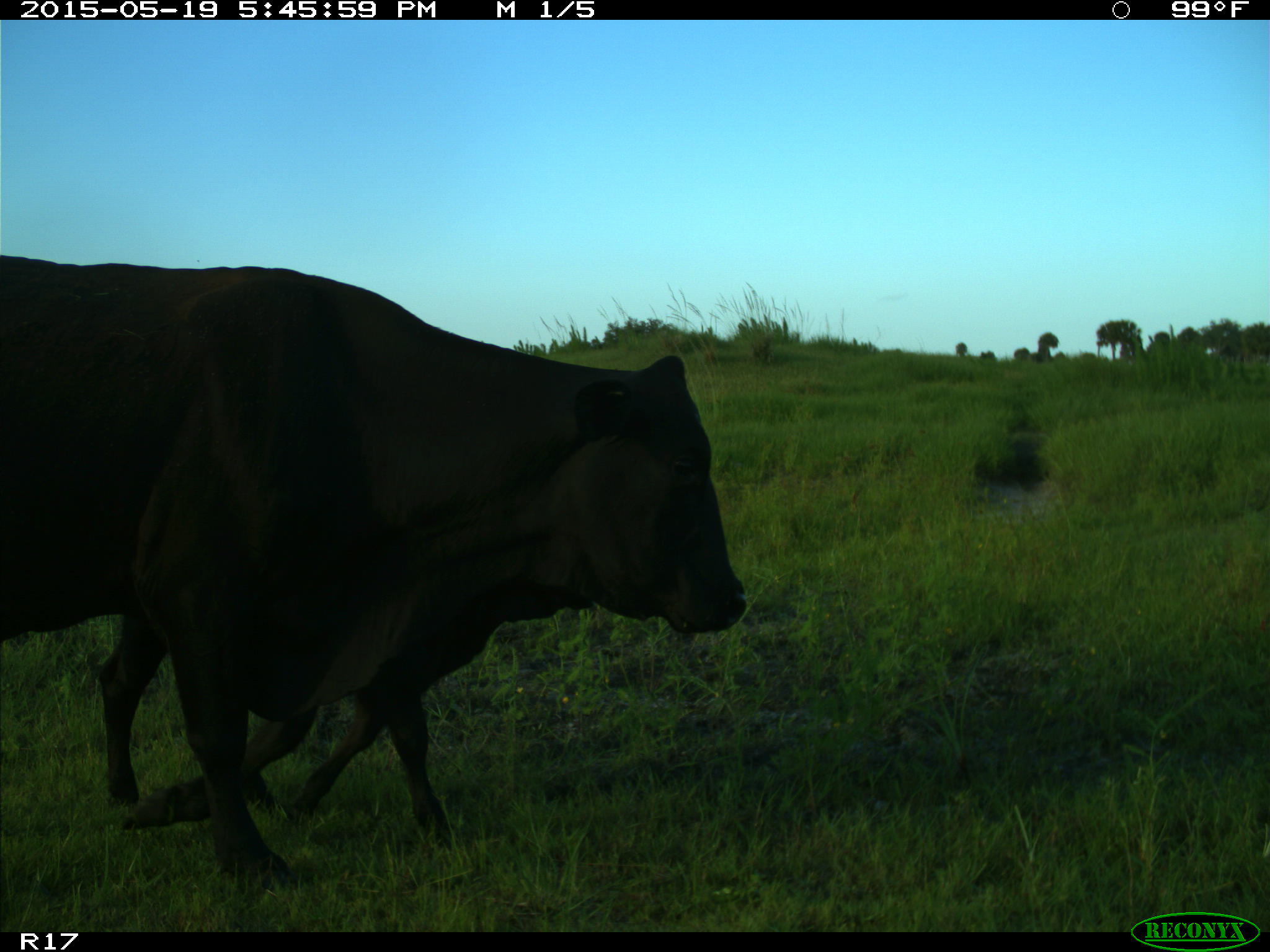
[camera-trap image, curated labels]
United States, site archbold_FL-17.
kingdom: Animalia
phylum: Chordata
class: Mammalia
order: Artiodactyla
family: Bovidae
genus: Bos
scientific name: Bos taurus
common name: domestic cow